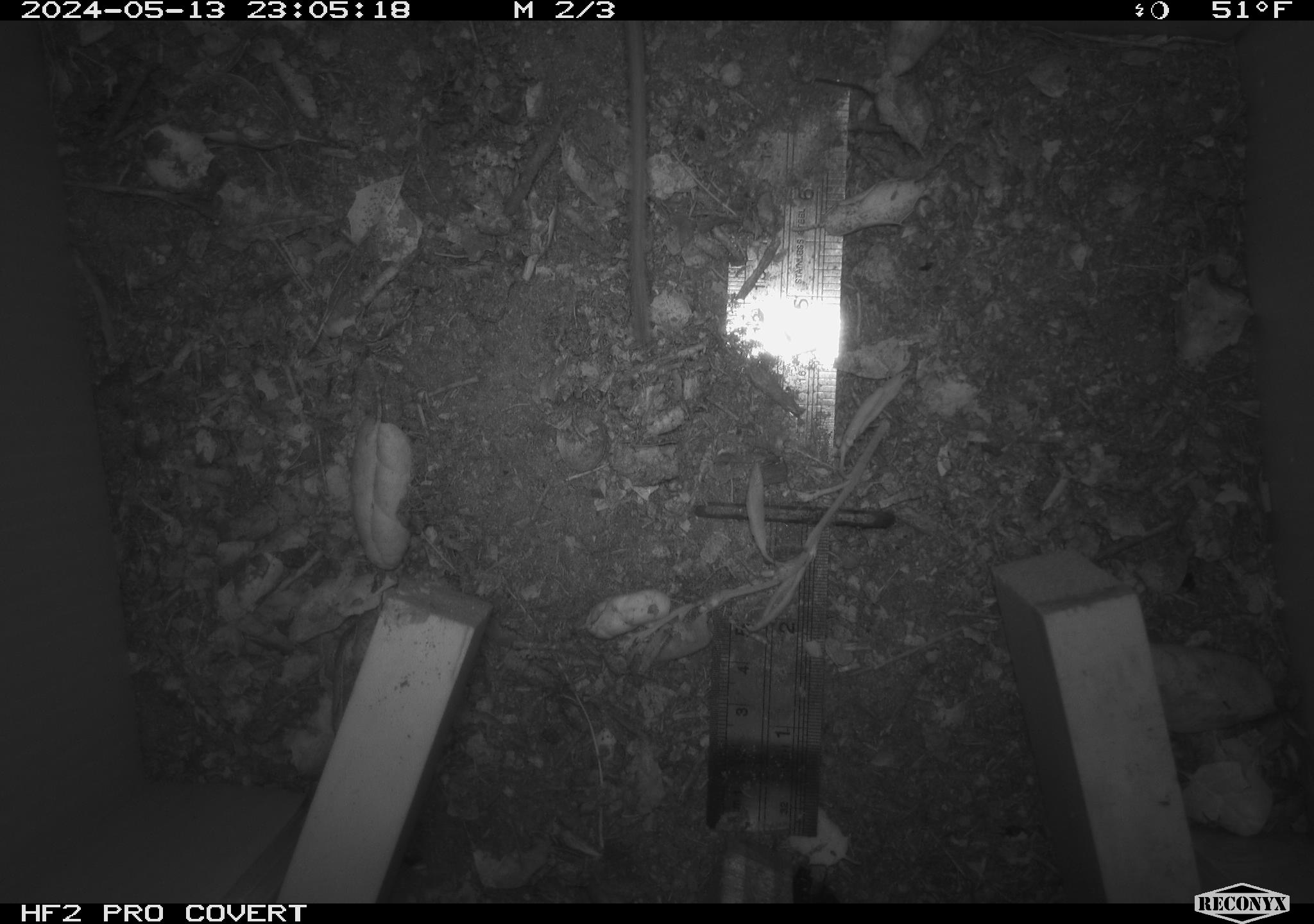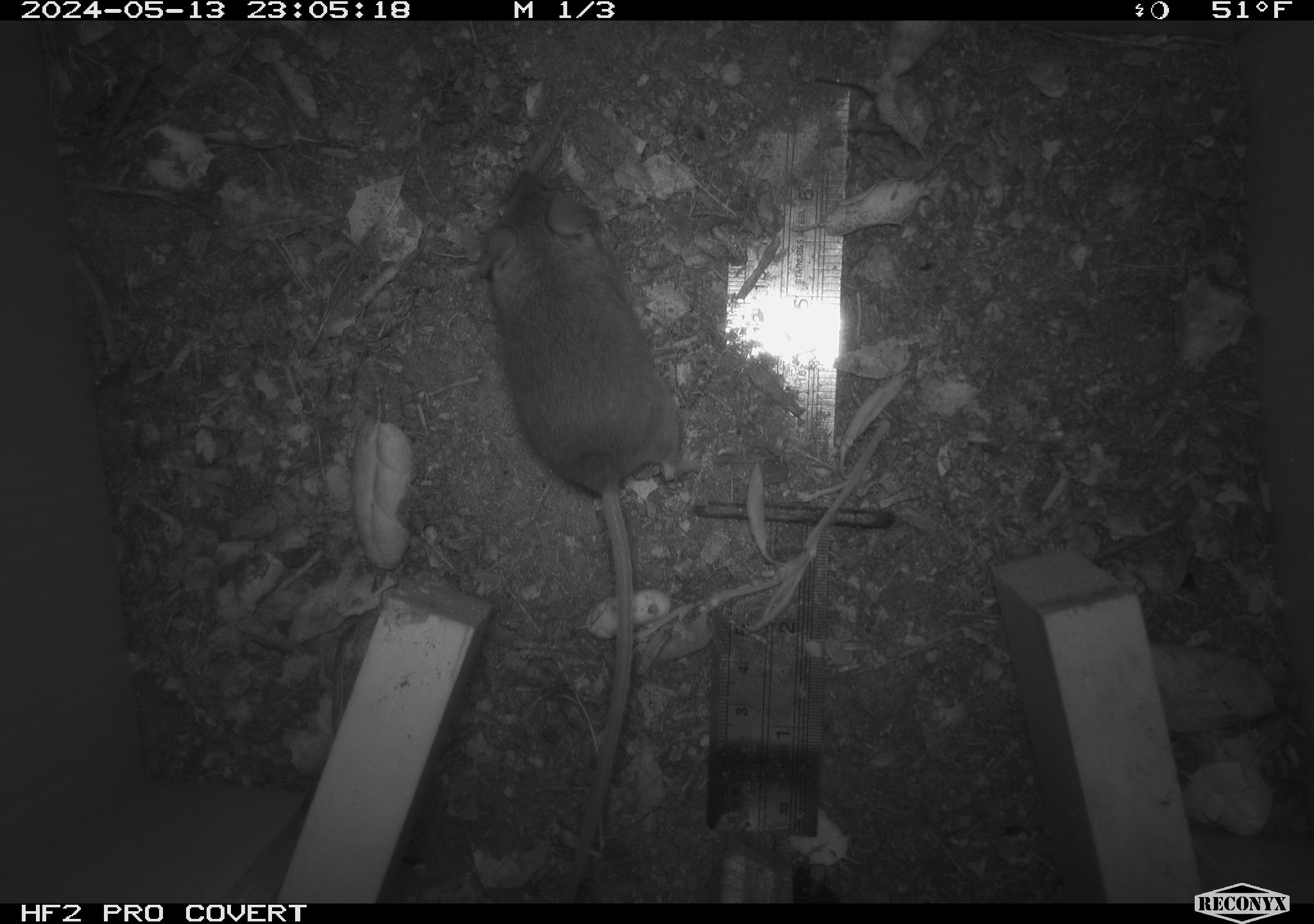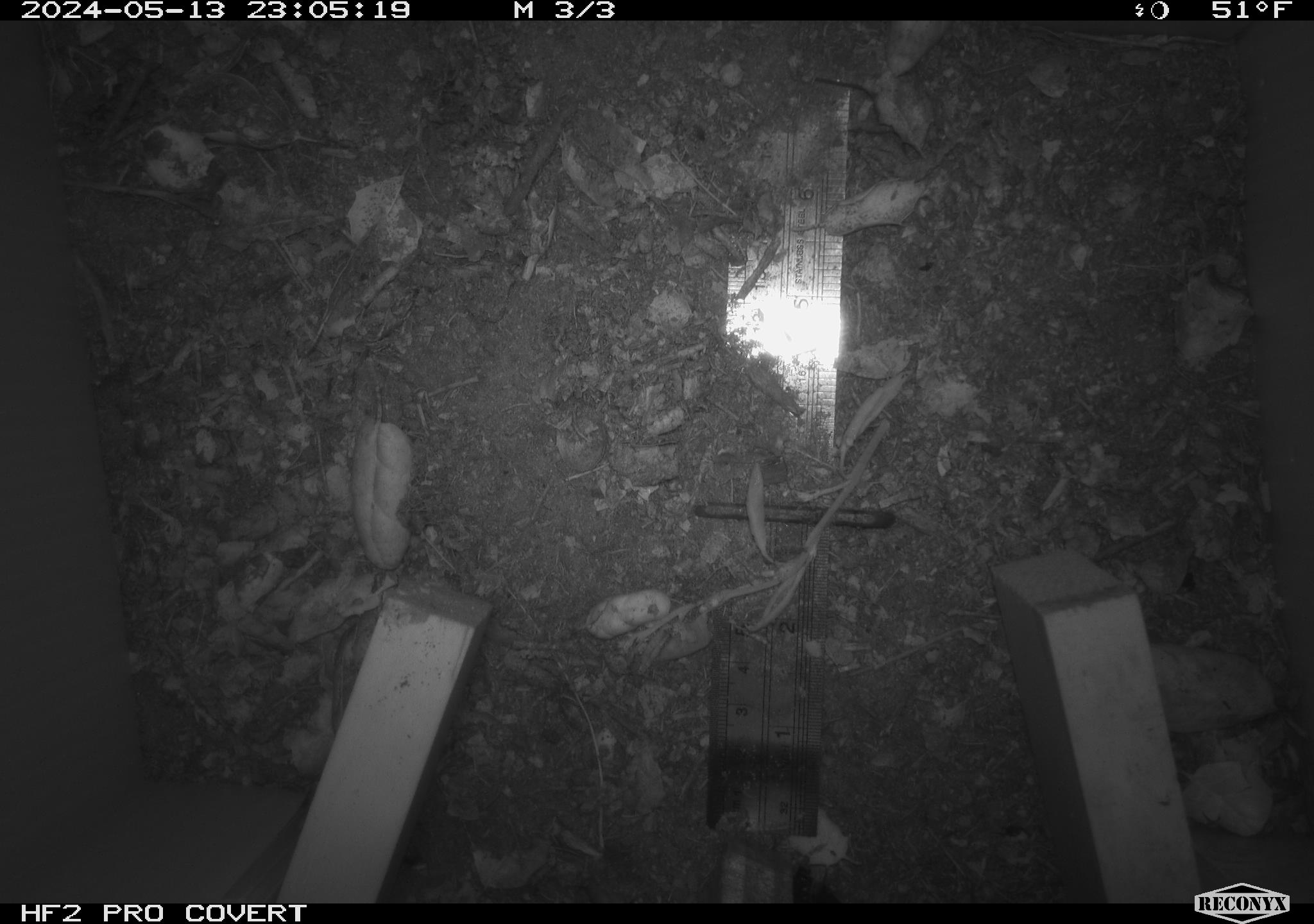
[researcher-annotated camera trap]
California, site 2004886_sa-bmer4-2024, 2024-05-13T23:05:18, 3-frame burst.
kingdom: Animalia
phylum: Chordata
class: Mammalia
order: Rodentia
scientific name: Rodentia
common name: mouse species